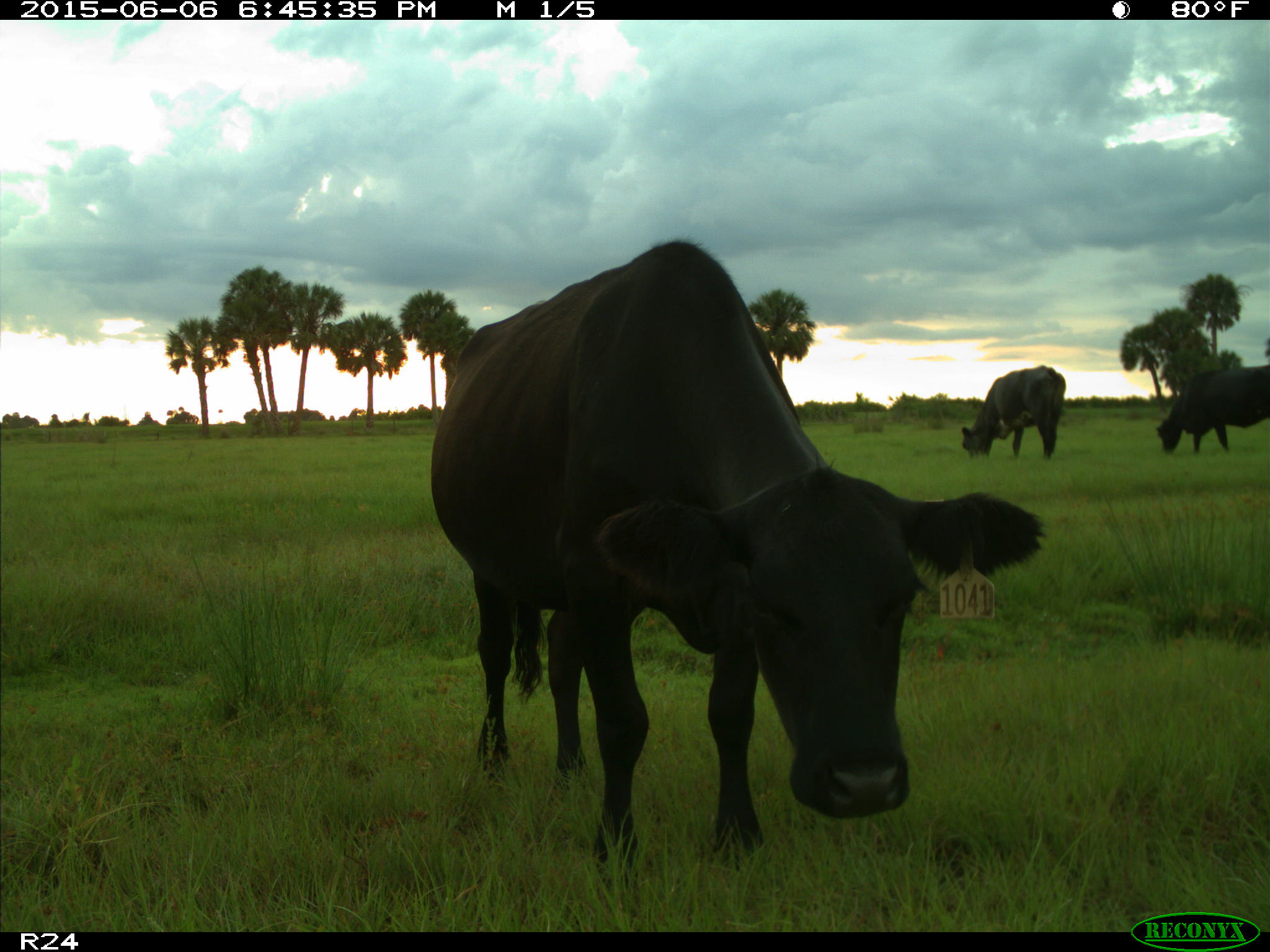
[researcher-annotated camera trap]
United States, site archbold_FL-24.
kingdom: Animalia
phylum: Chordata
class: Mammalia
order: Artiodactyla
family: Bovidae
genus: Bos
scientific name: Bos taurus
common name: domestic cow